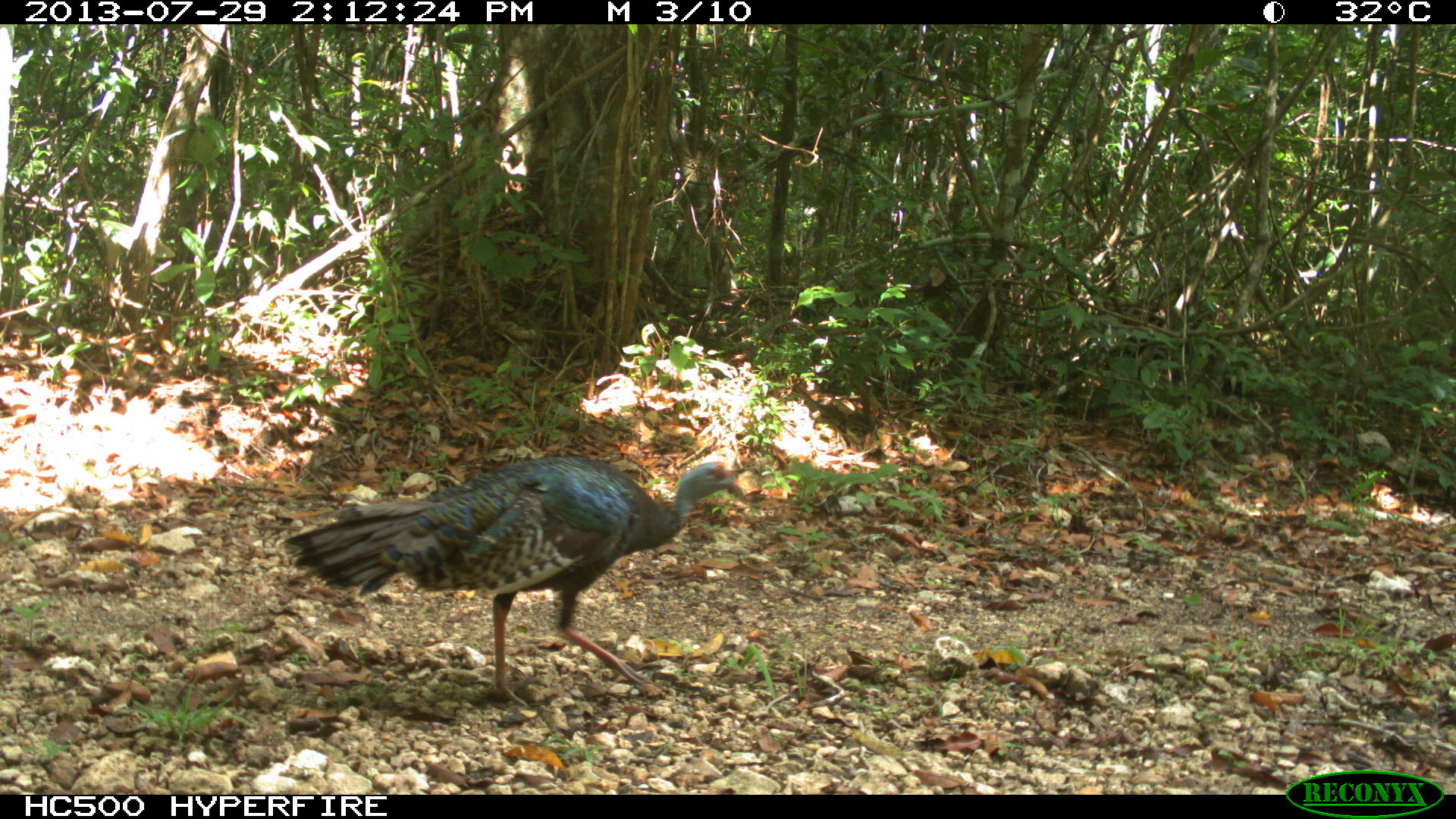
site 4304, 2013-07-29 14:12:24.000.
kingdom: Animalia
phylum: Chordata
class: Aves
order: Galliformes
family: Phasianidae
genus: Meleagris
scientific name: Meleagris ocellata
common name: ocellated turkey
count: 2